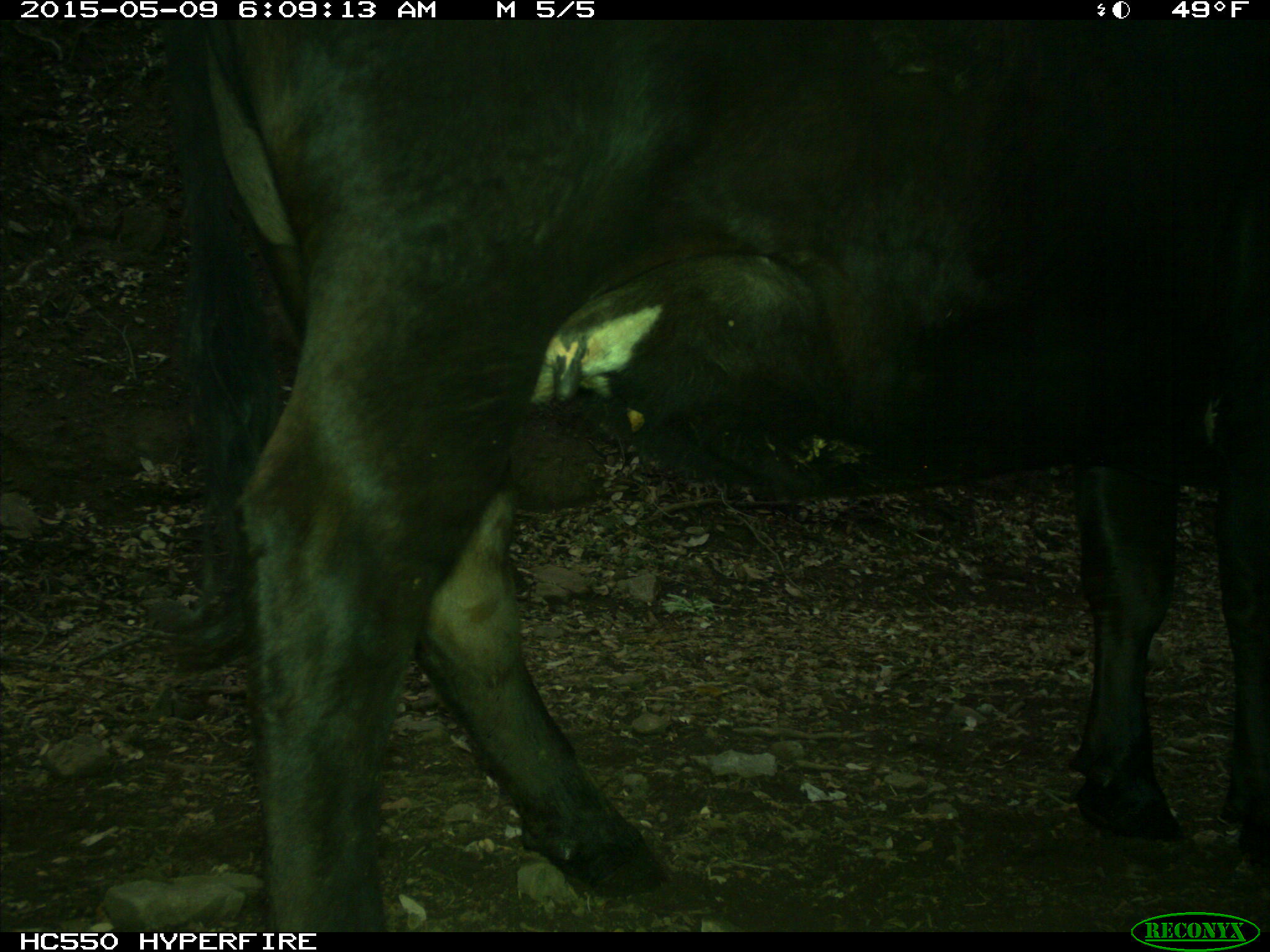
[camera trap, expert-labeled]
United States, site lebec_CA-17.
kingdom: Animalia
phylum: Chordata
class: Mammalia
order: Artiodactyla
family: Bovidae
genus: Bos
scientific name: Bos taurus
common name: domestic cow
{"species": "Bos taurus (domestic cow)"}